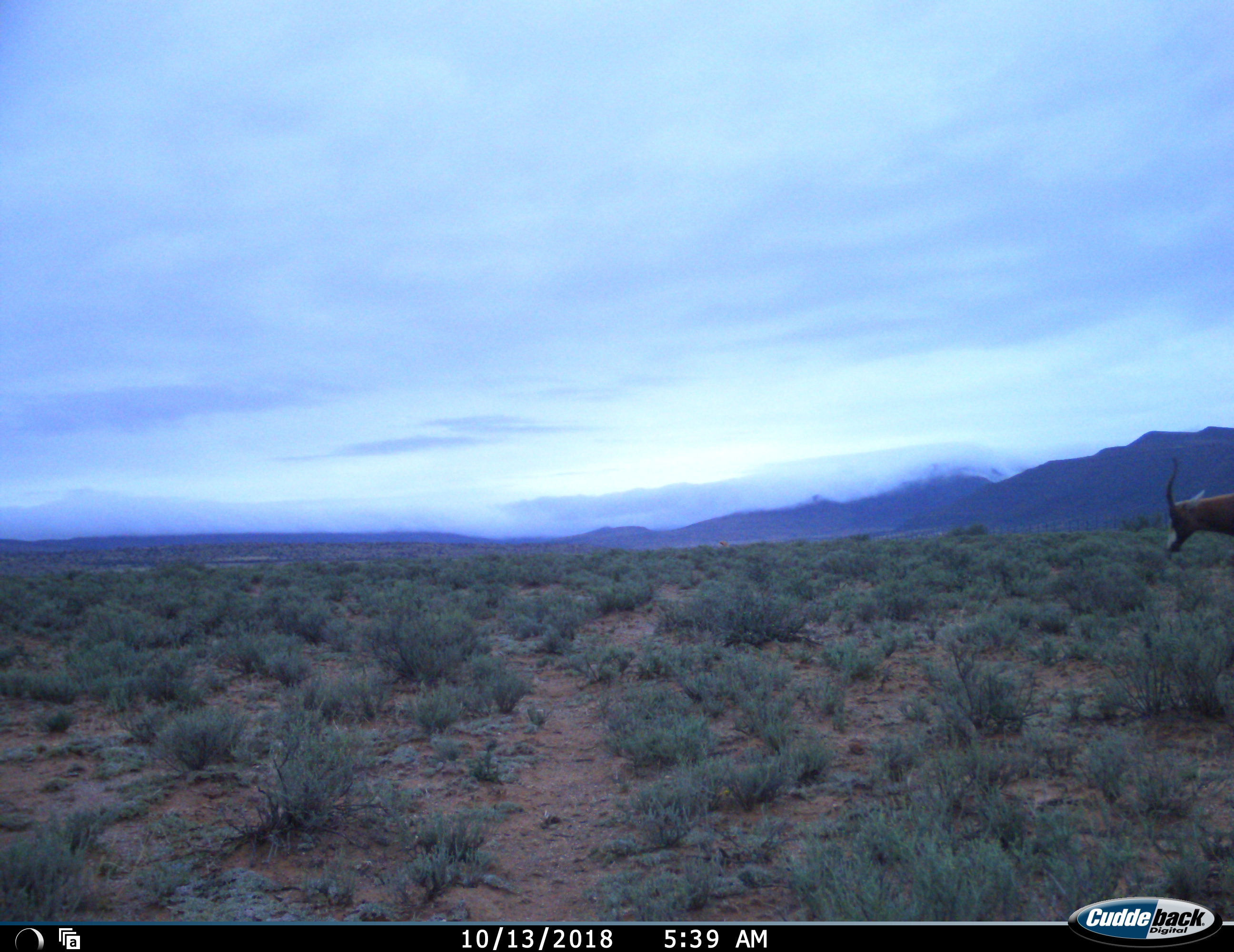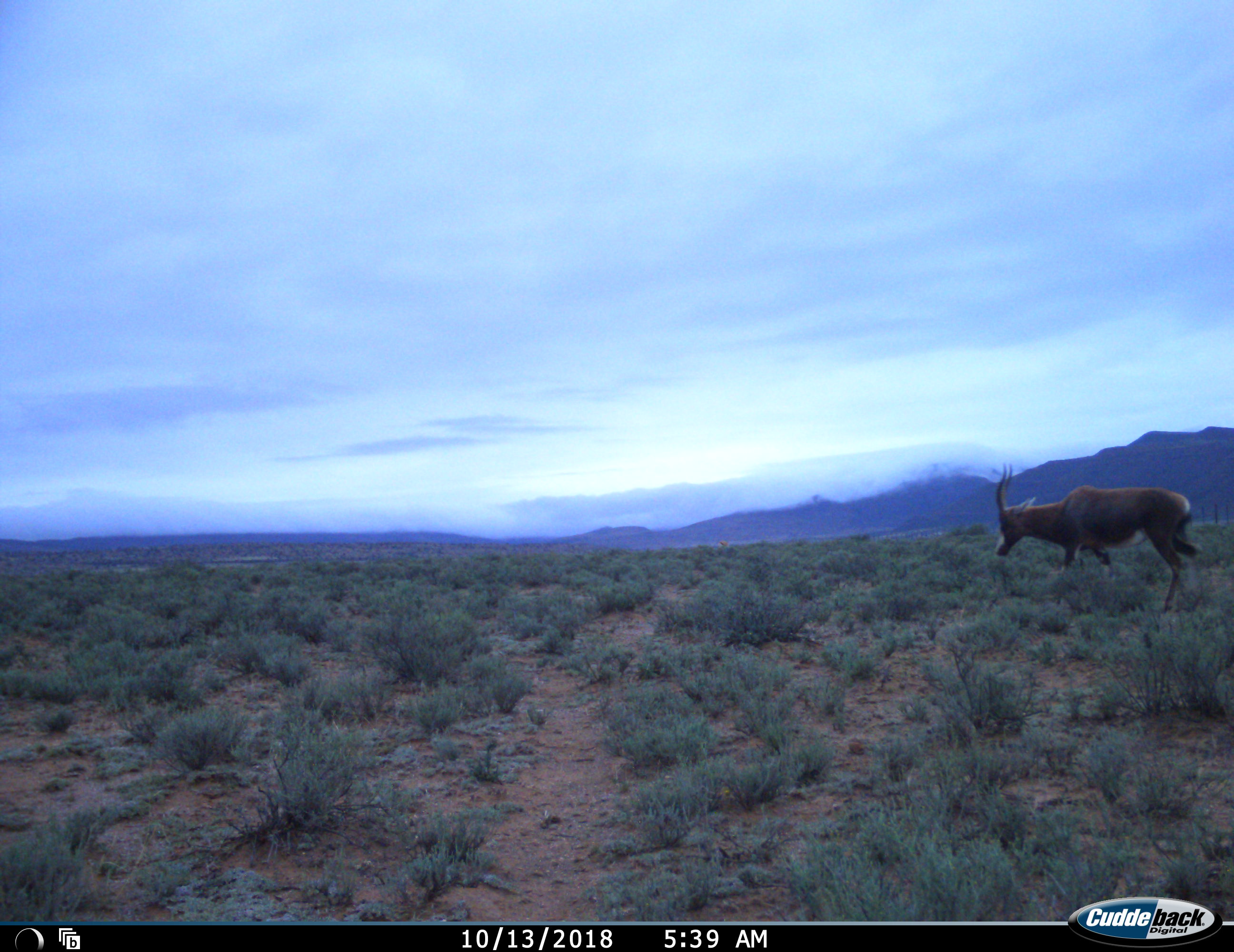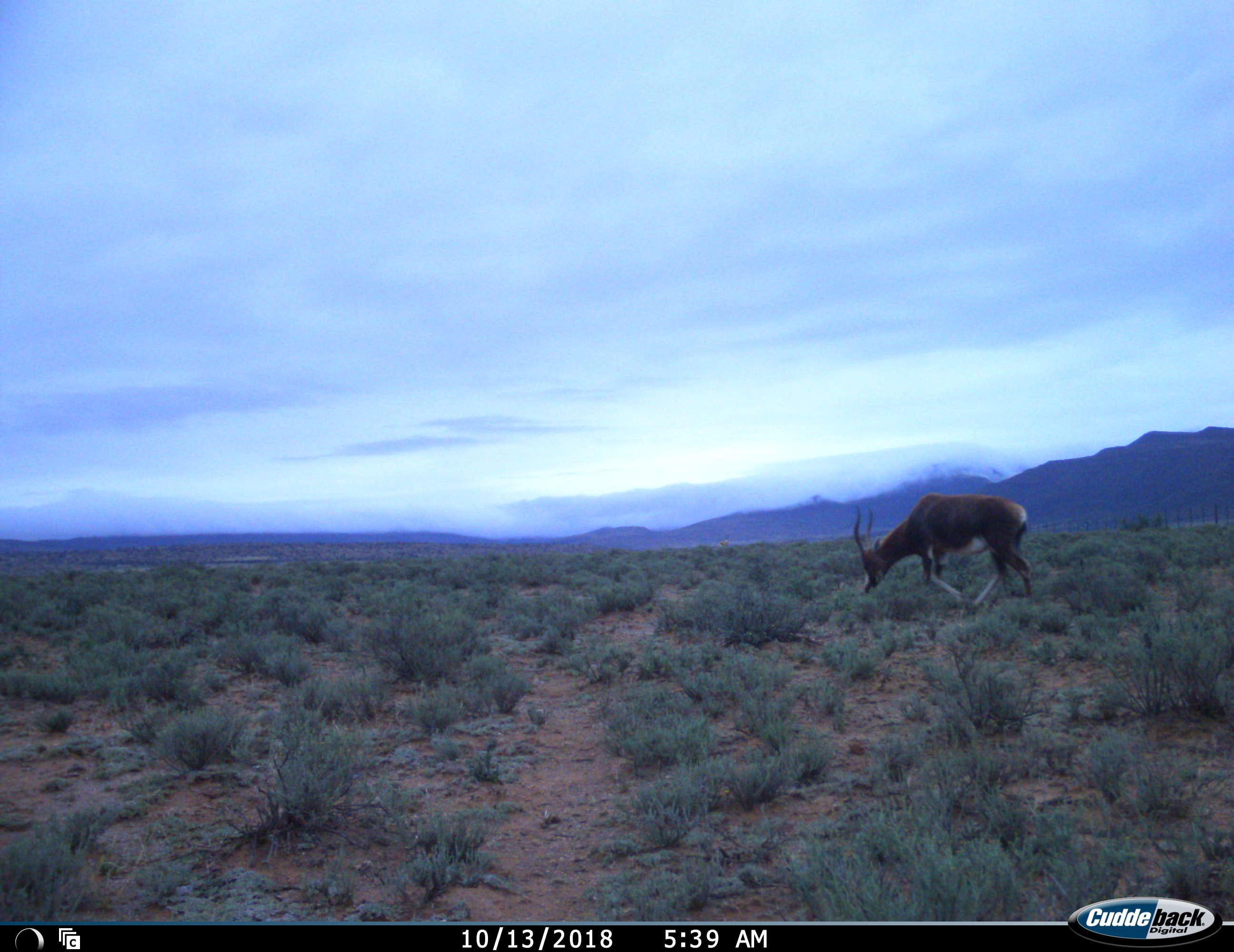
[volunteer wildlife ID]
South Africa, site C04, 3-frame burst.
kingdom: Animalia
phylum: Chordata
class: Mammalia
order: Artiodactyla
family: Bovidae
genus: Damaliscus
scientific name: Damaliscus pygargus phillipsi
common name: blesbok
Blesbok (Damaliscus pygargus phillipsi), count 1. Behavior (volunteer vote fractions): standing 0%, resting 0%, moving 100%, interacting 0%. Young present (vote fraction): 0%. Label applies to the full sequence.